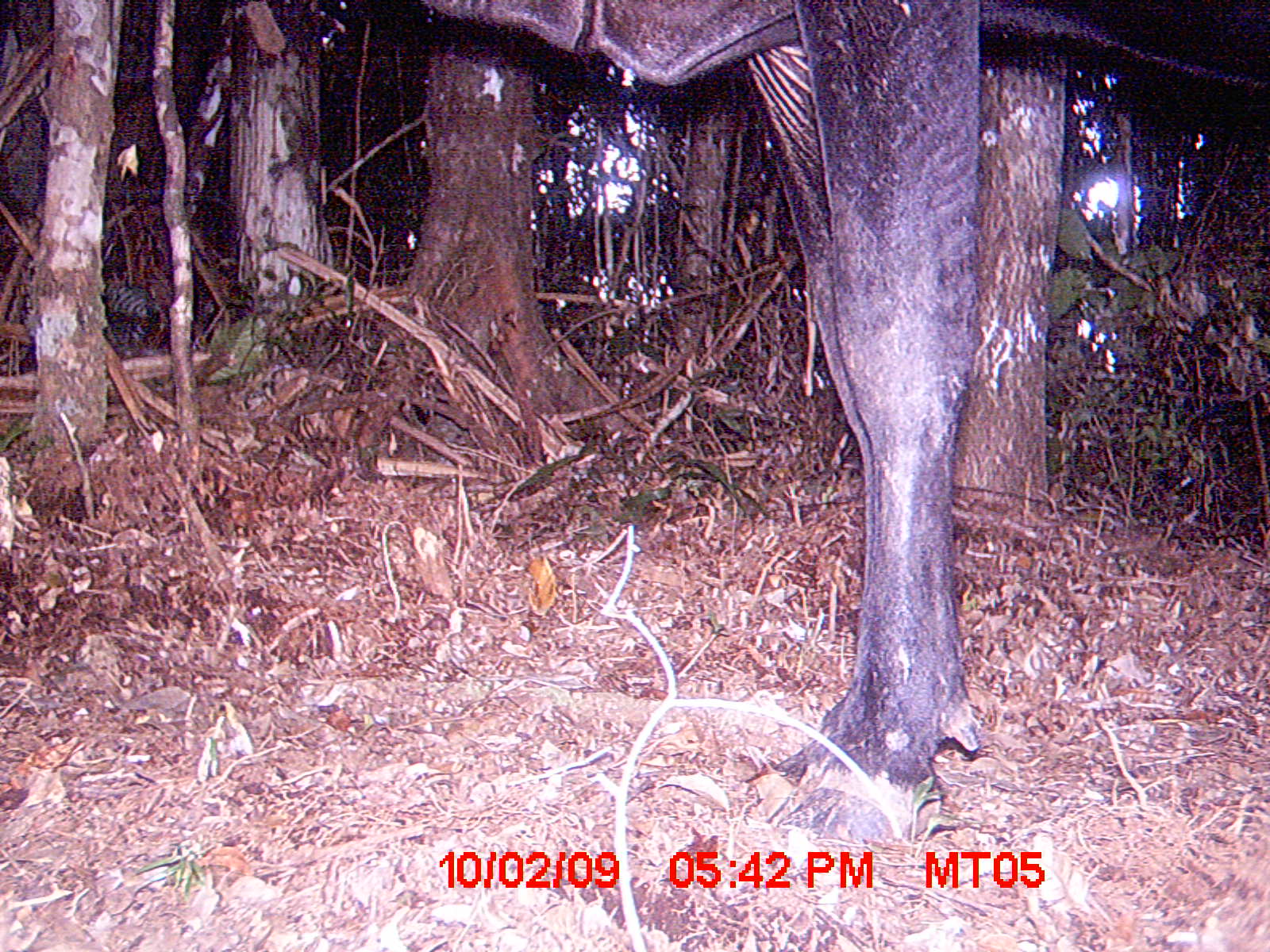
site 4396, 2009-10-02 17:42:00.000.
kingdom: Animalia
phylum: Chordata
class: Mammalia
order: Artiodactyla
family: Bovidae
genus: Bos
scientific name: Bos taurus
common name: domestic cattle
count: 1